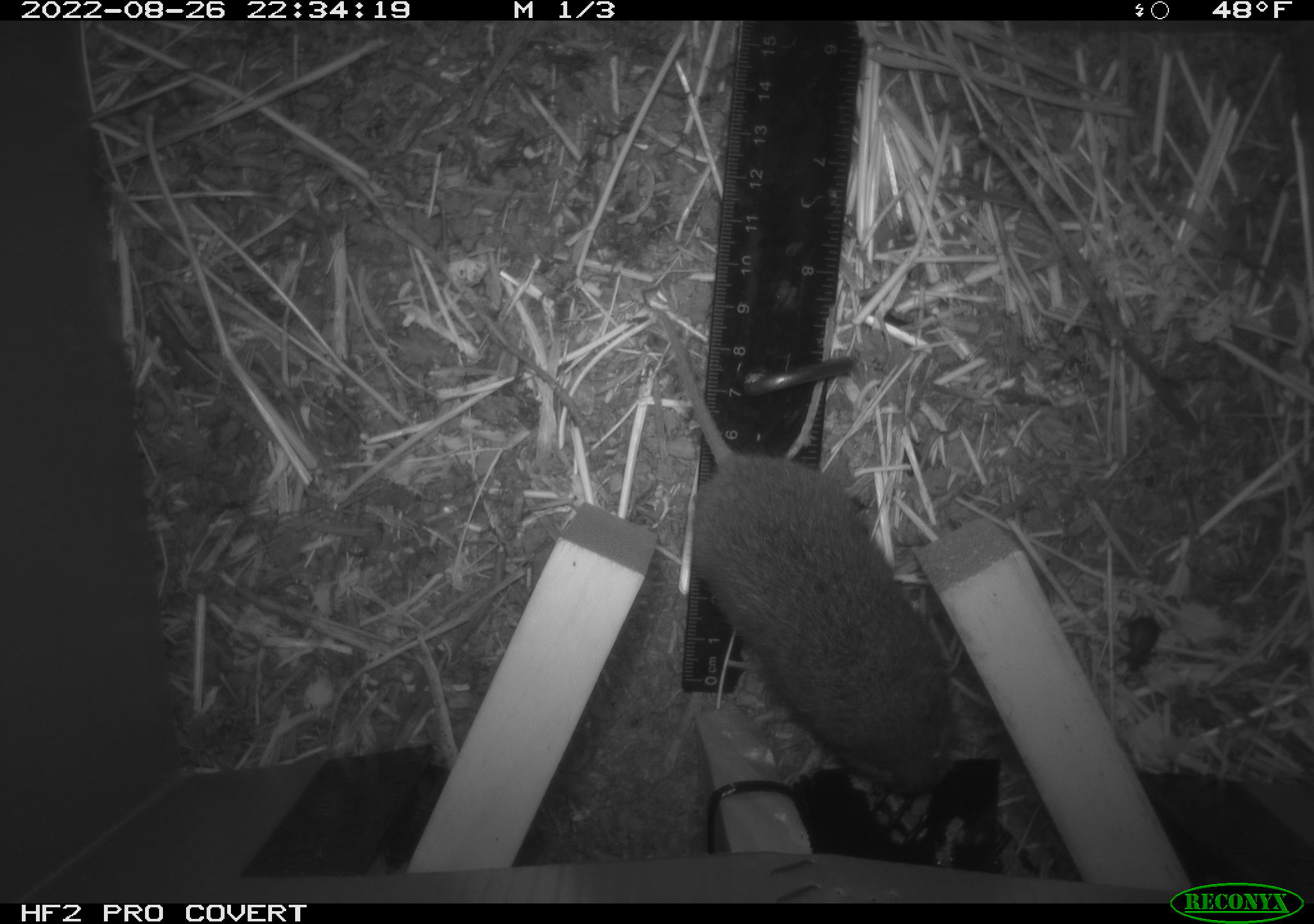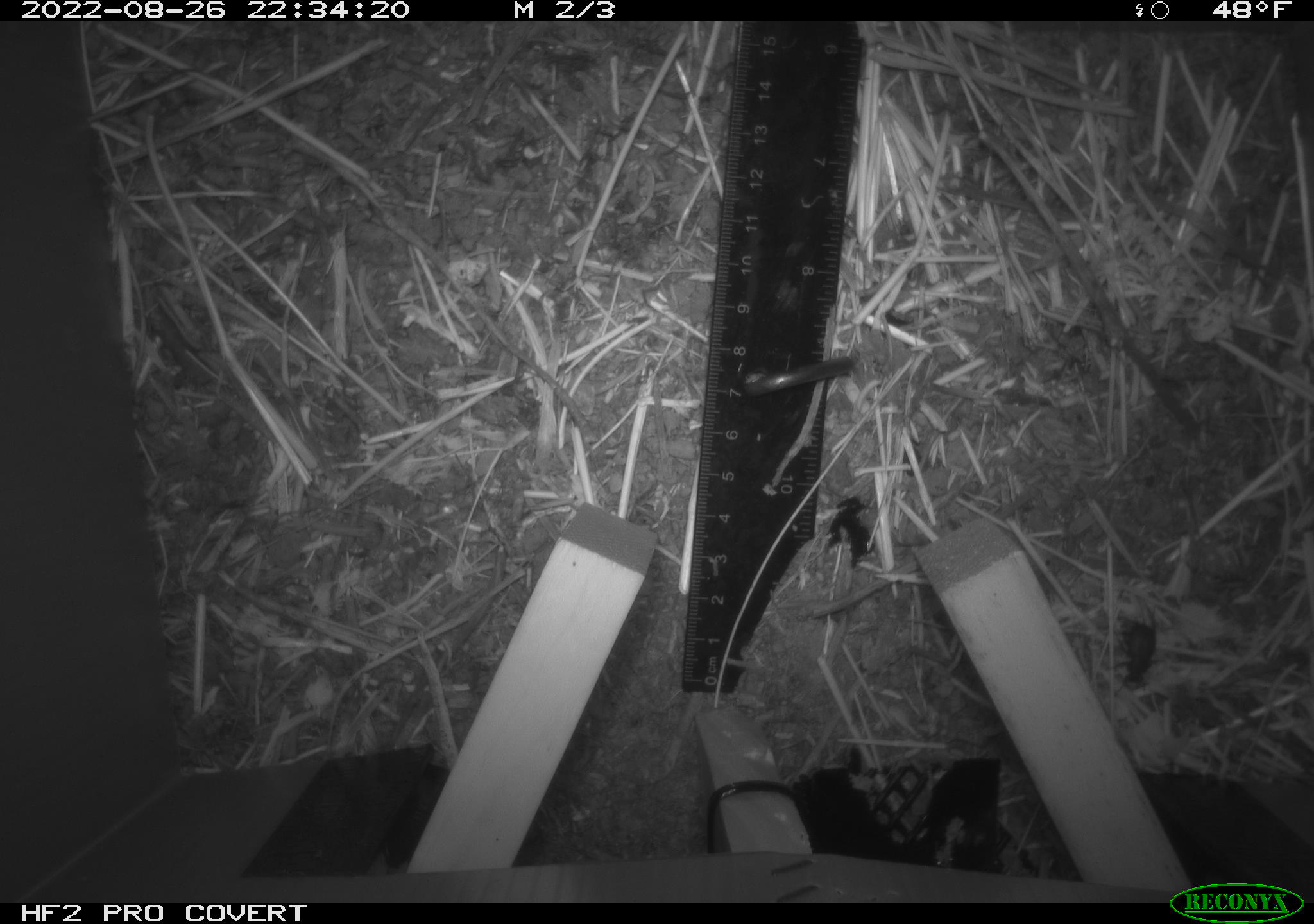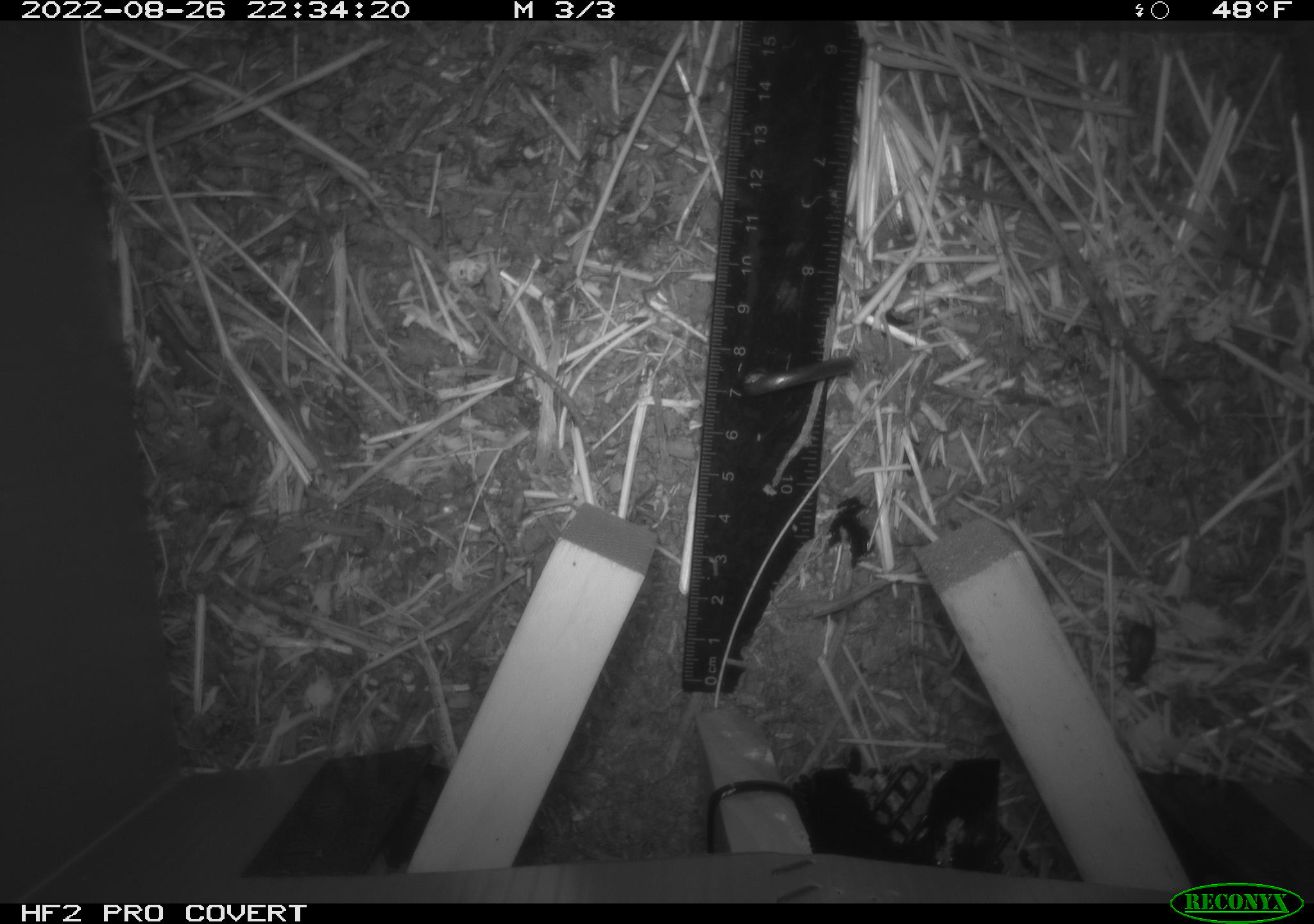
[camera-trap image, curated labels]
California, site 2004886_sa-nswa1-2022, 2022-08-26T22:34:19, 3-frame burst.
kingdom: Animalia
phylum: Chordata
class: Mammalia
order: Rodentia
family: Cricetidae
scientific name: Cricetidae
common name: hamsters, voles, lemmings, and allies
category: cricetidae family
Cricetidae family (hamsters, voles, lemmings, and allies) (Cricetidae).